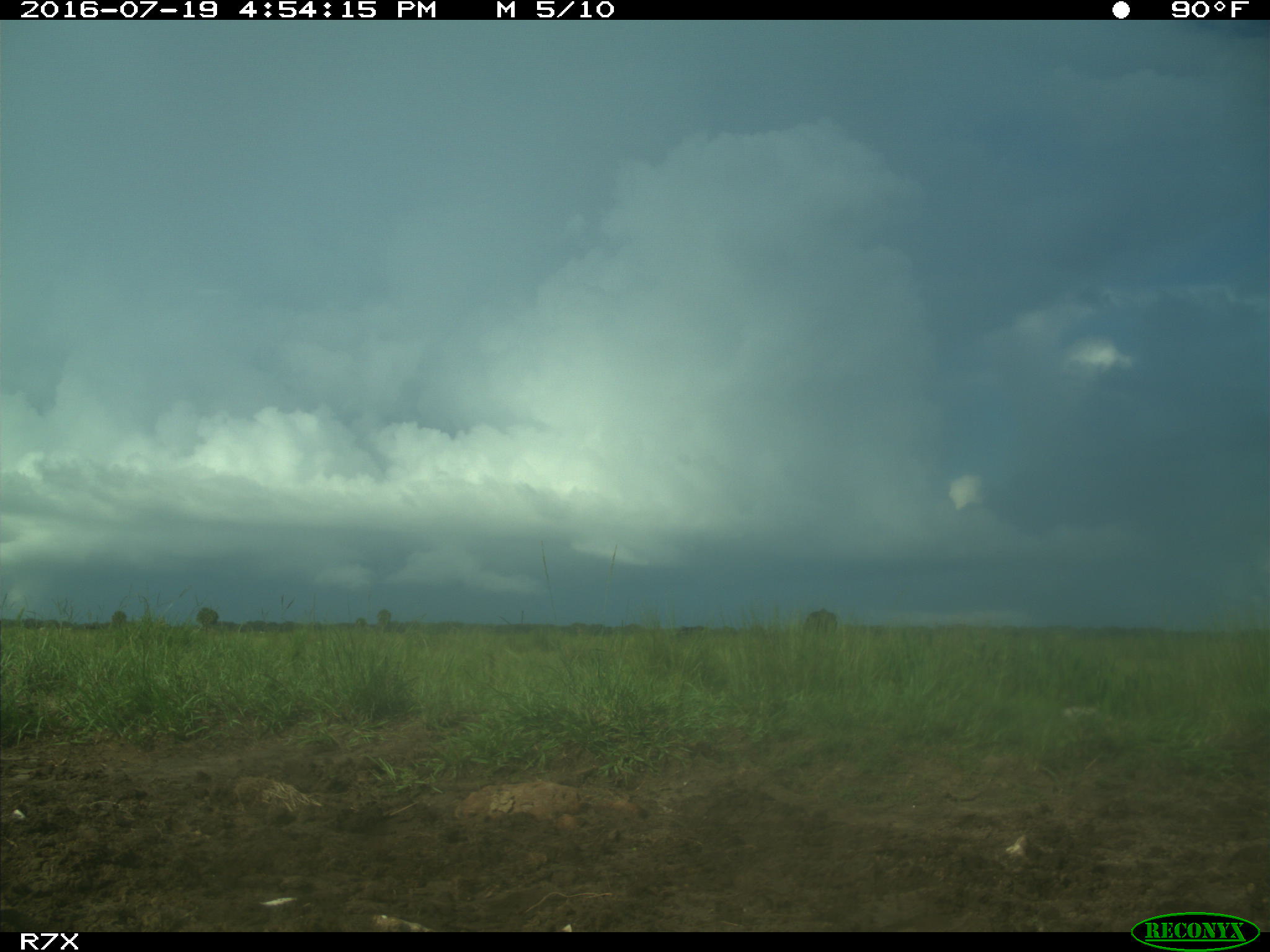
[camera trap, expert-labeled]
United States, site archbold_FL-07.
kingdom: Animalia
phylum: Chordata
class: Mammalia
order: Artiodactyla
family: Bovidae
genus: Bos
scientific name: Bos taurus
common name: domestic cow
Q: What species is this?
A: Bos taurus (domestic cow).